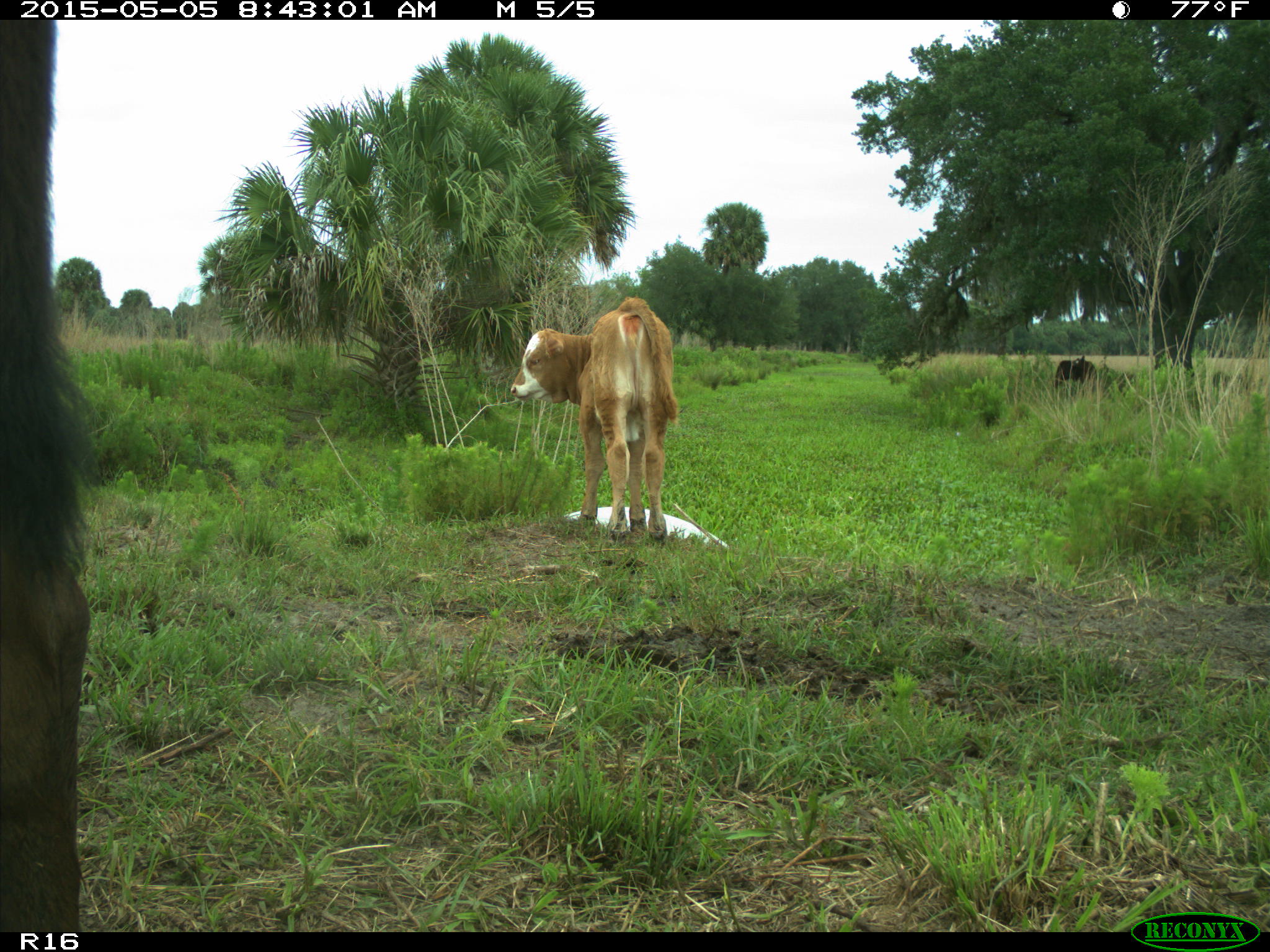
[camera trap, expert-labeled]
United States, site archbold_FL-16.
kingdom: Animalia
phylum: Chordata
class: Mammalia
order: Artiodactyla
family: Bovidae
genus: Bos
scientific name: Bos taurus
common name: domestic cow